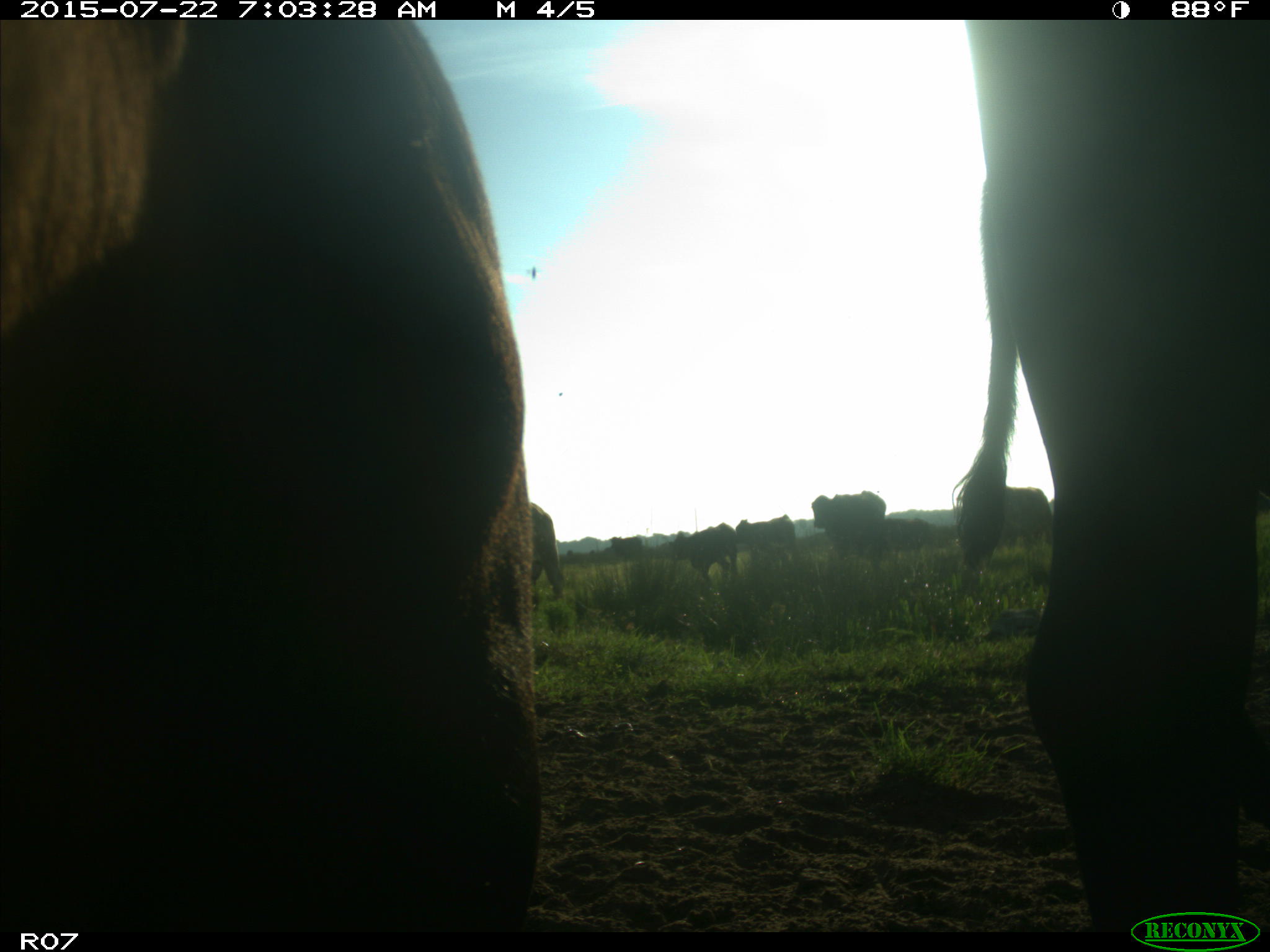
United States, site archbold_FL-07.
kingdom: Animalia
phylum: Chordata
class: Mammalia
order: Carnivora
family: Procyonidae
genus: Procyon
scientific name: Procyon lotor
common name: common raccoon